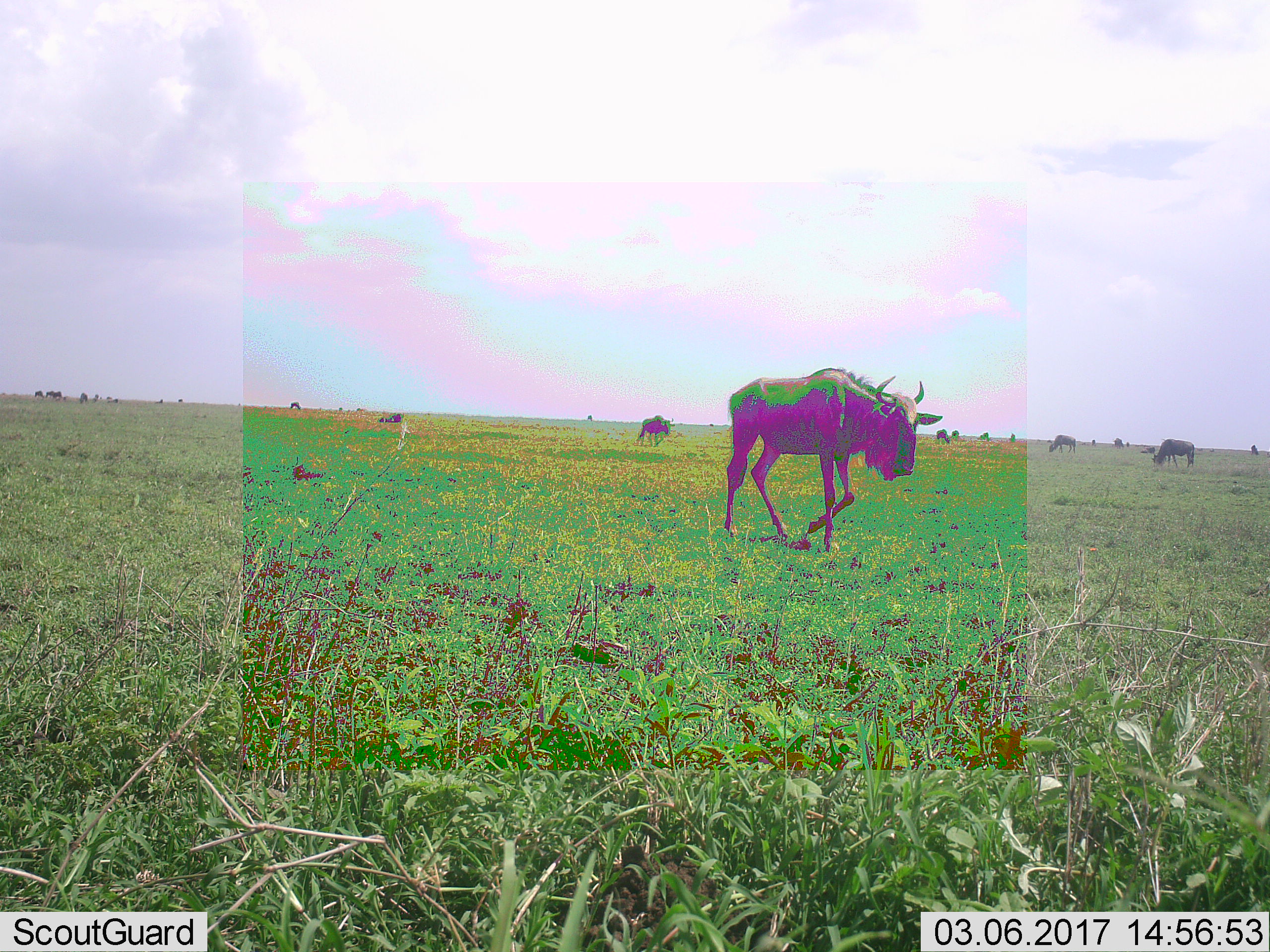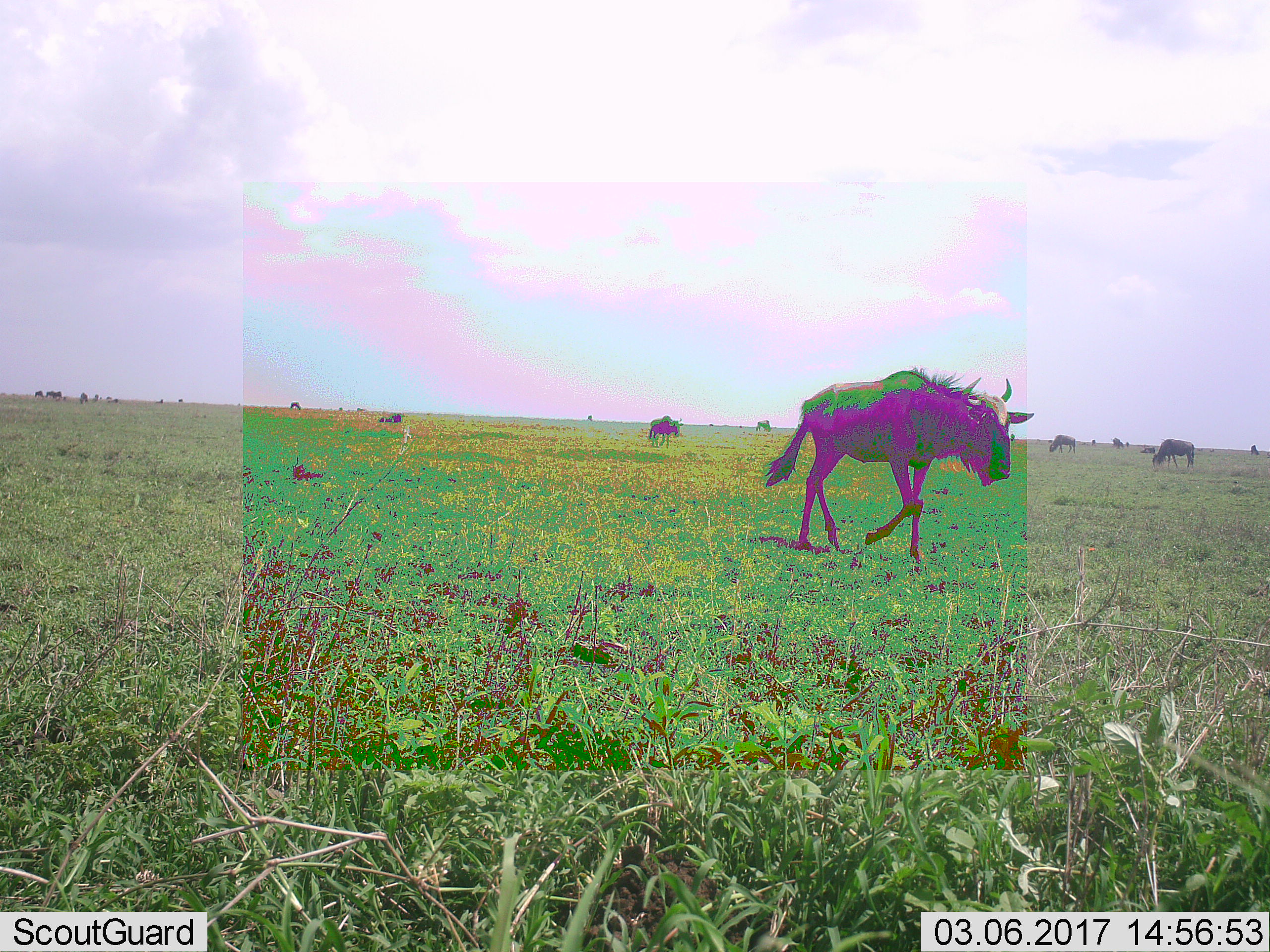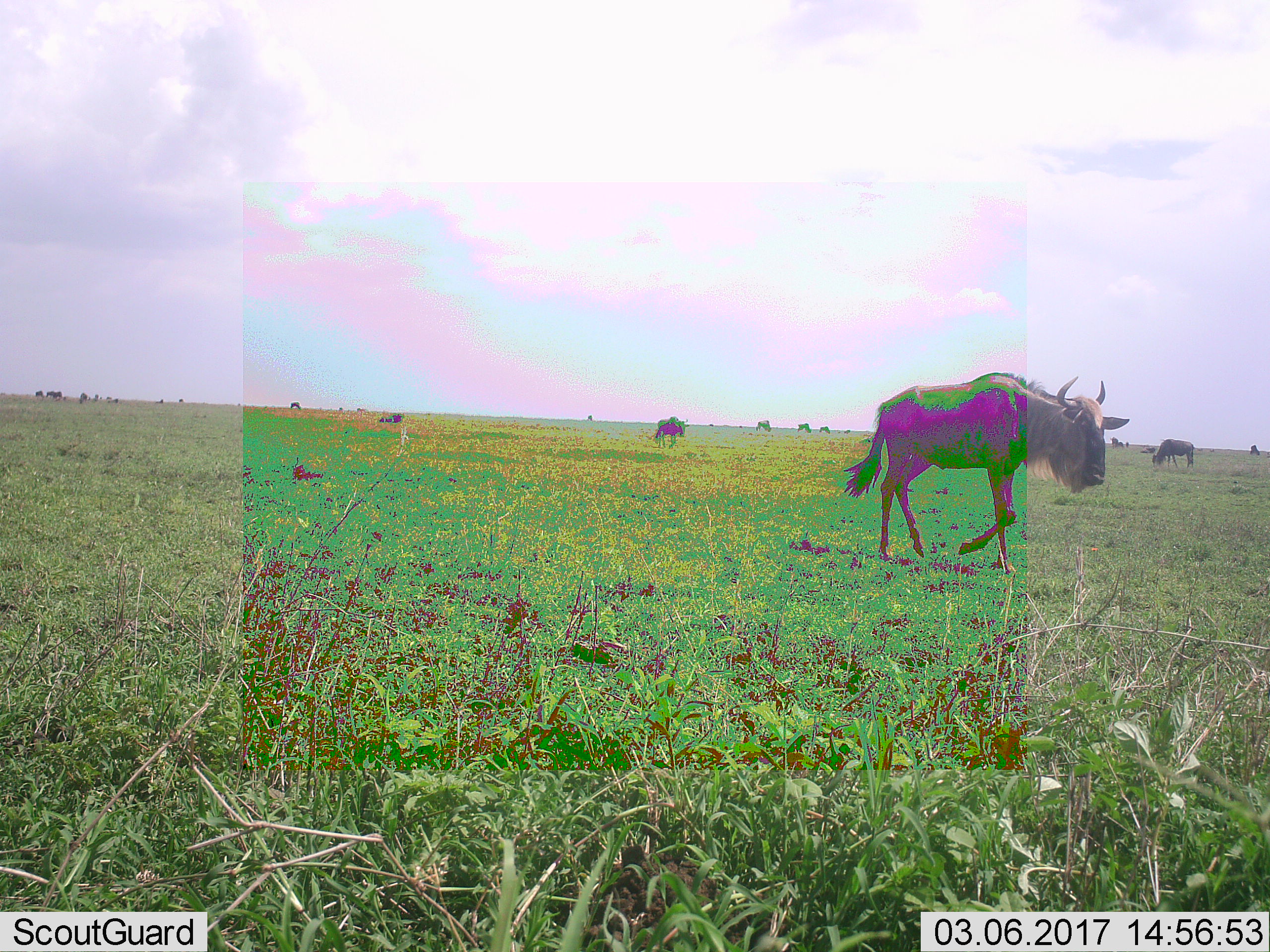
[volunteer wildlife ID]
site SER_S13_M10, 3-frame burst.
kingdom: Animalia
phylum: Chordata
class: Mammalia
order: Artiodactyla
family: Bovidae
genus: Connochaetes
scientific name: Connochaetes taurinus taurinus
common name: blue wildebeest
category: wildebeestblue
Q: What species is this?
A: Wildebeestblue (blue wildebeest) (Connochaetes taurinus taurinus).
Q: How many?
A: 11-50.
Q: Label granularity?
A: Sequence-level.